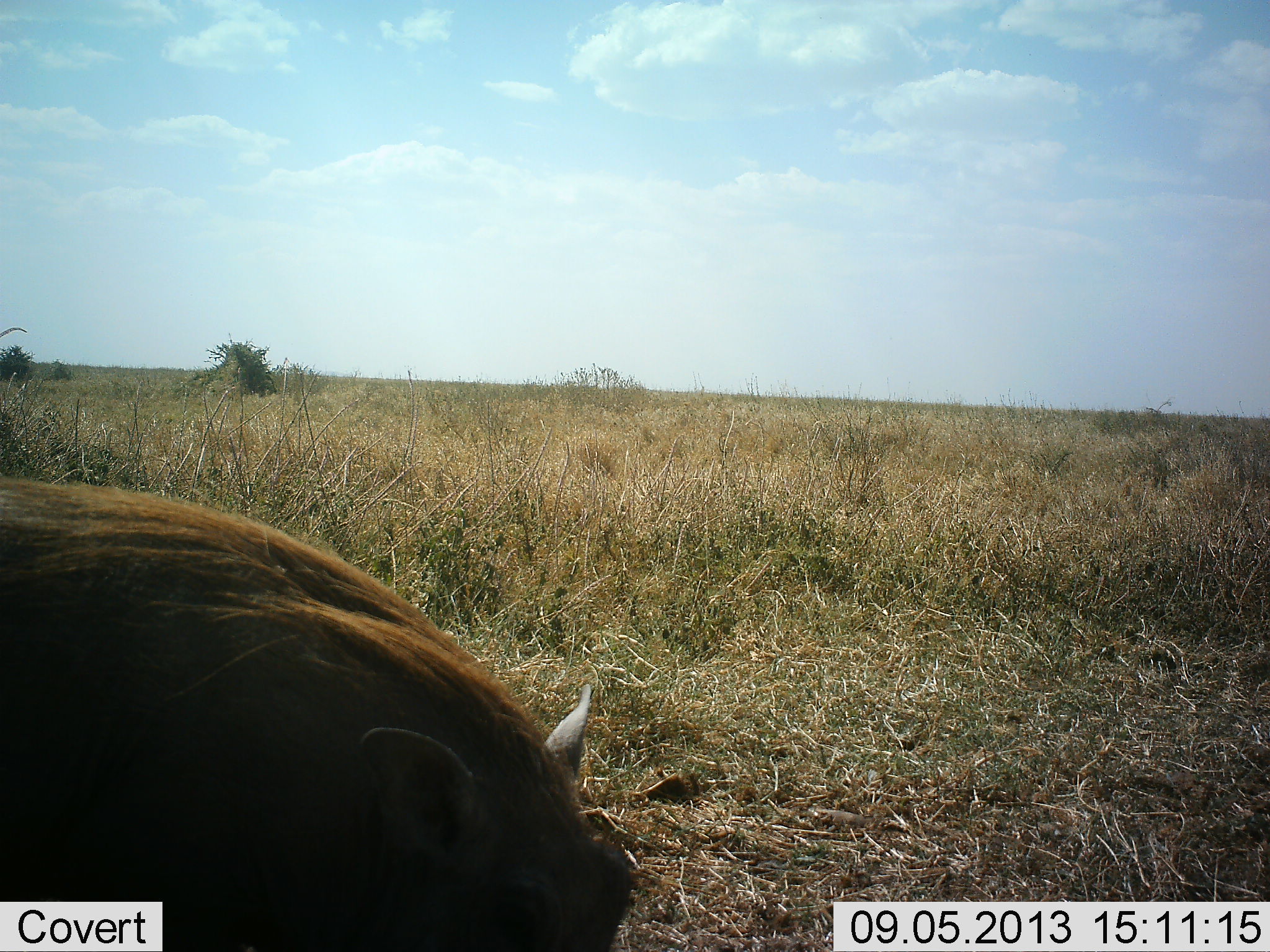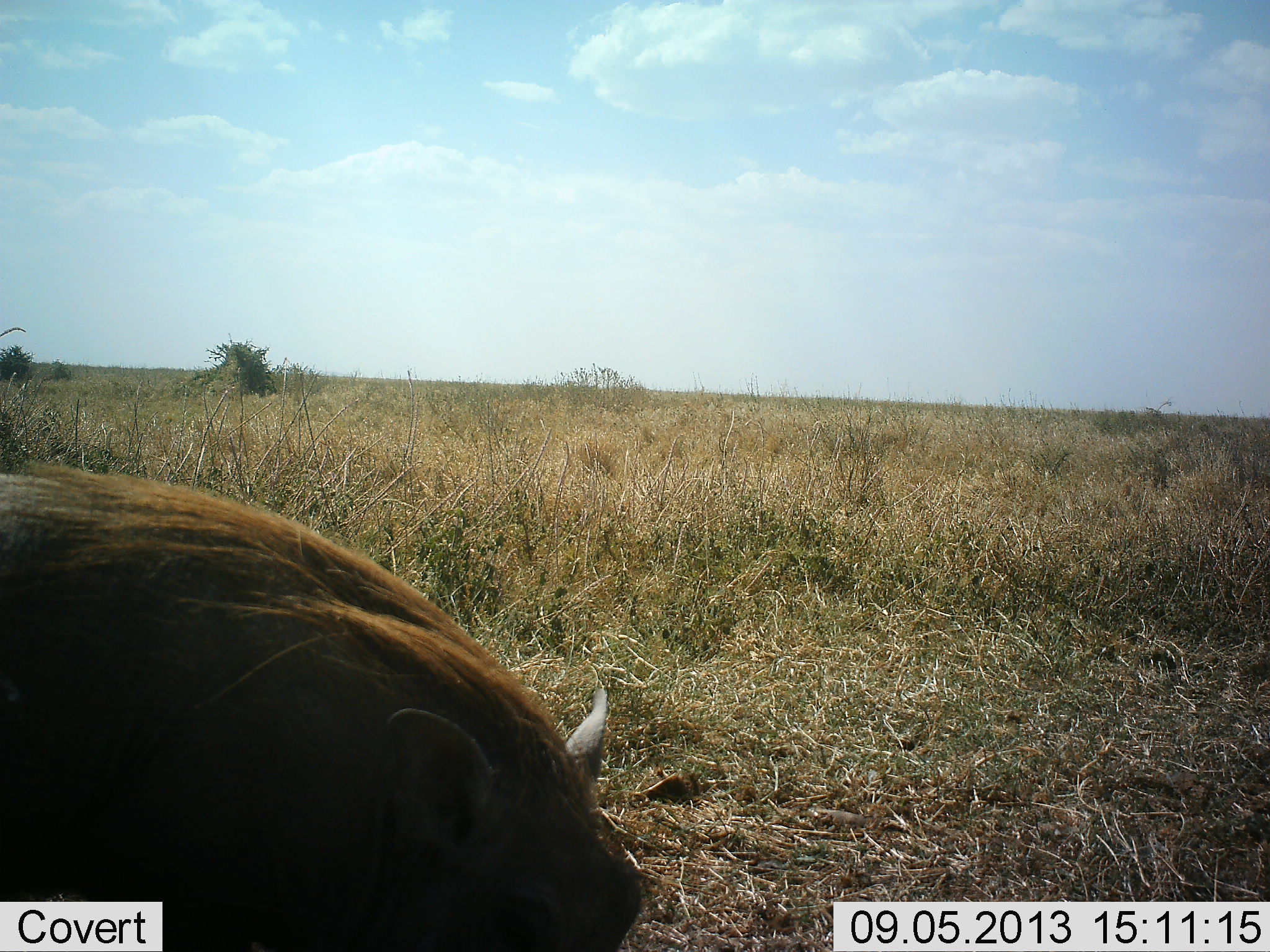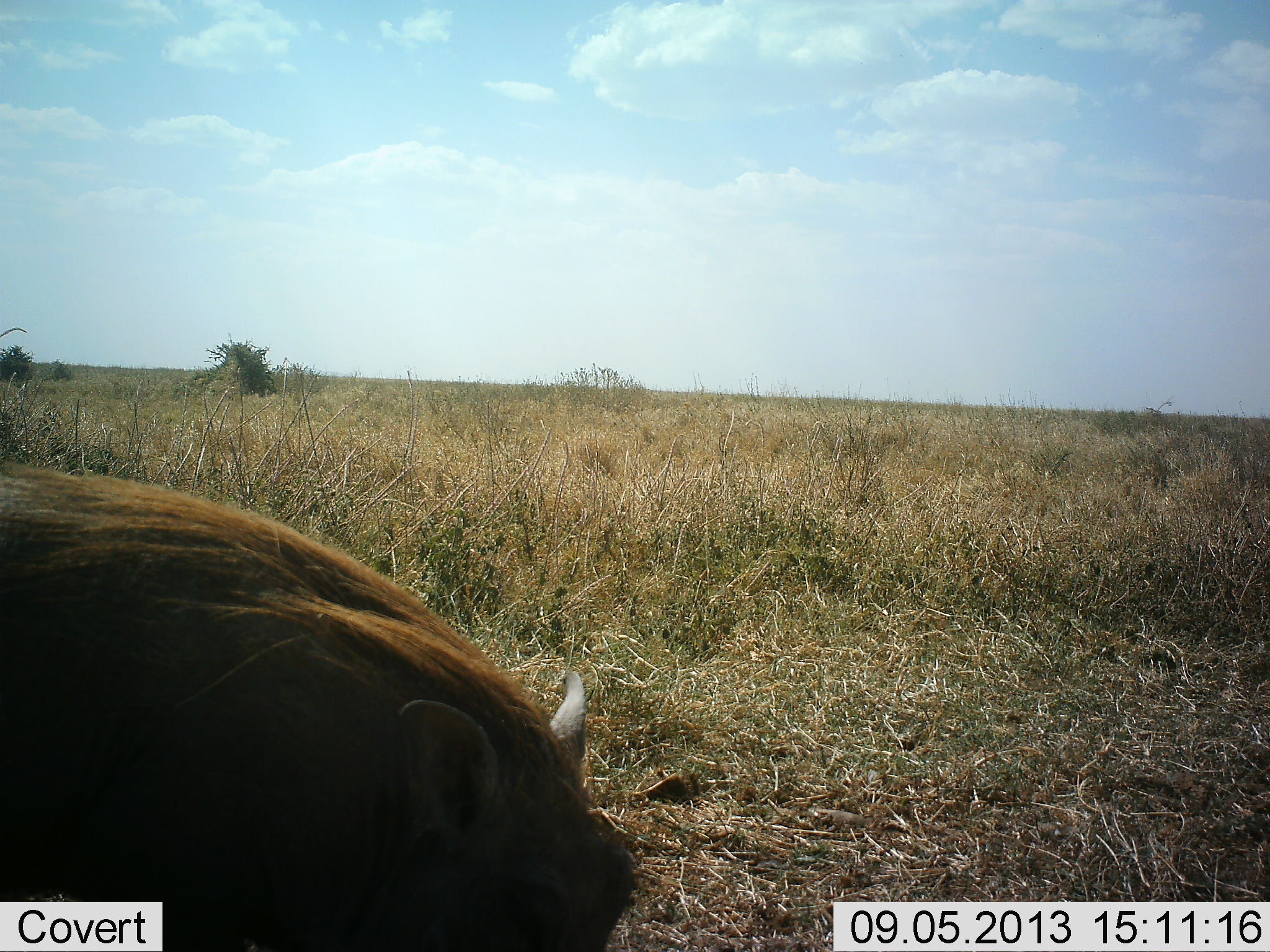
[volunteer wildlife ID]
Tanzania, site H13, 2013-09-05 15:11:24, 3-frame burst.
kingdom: Animalia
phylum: Chordata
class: Mammalia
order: Artiodactyla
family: Suidae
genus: Phacochoerus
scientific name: Phacochoerus africanus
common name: warthog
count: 1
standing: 46%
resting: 0%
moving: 0%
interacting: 0%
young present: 0%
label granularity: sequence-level